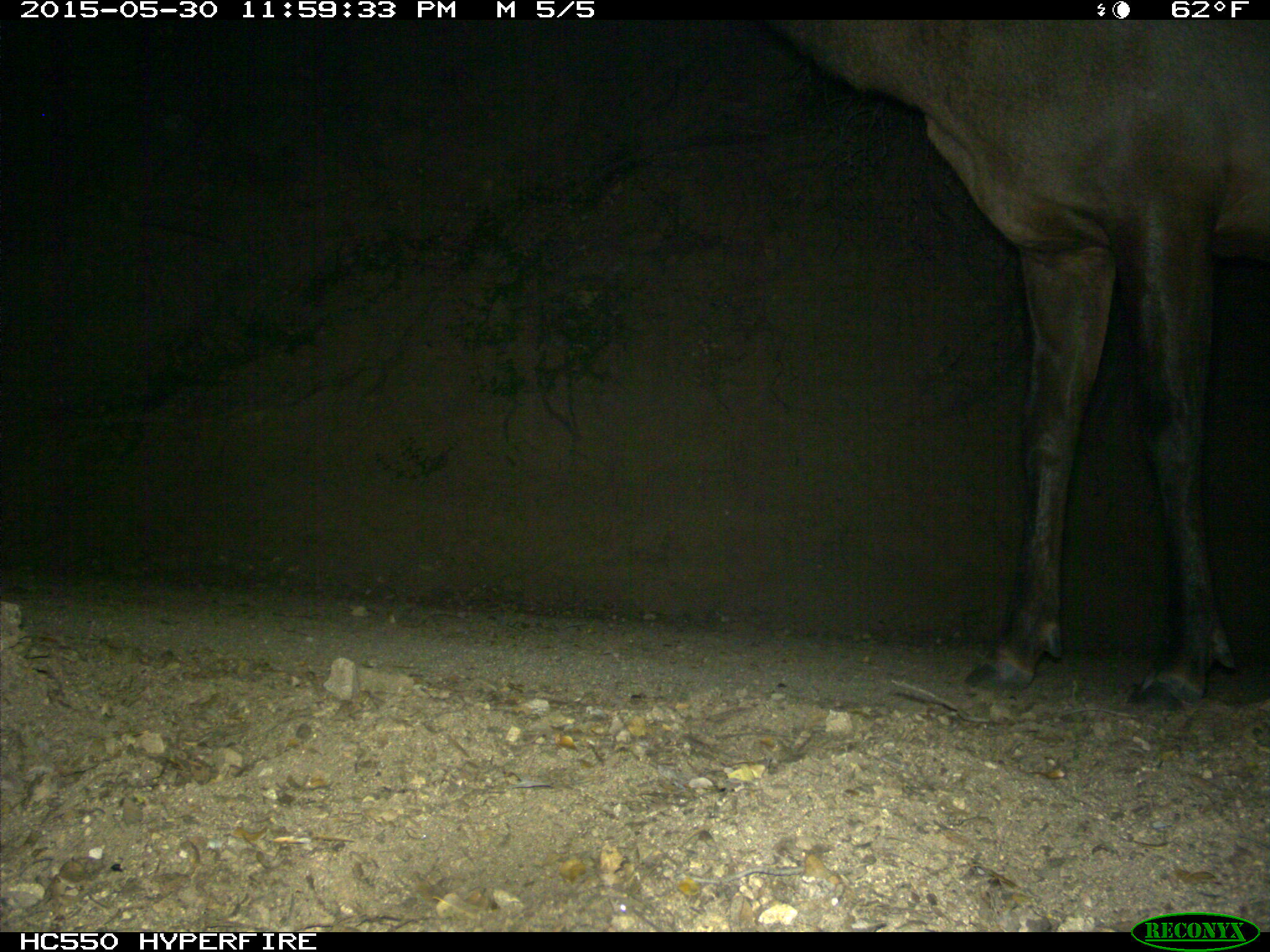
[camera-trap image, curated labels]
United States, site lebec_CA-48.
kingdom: Animalia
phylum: Chordata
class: Mammalia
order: Artiodactyla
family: Cervidae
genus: Cervus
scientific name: Cervus canadensis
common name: elk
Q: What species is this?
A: Cervus canadensis (elk).